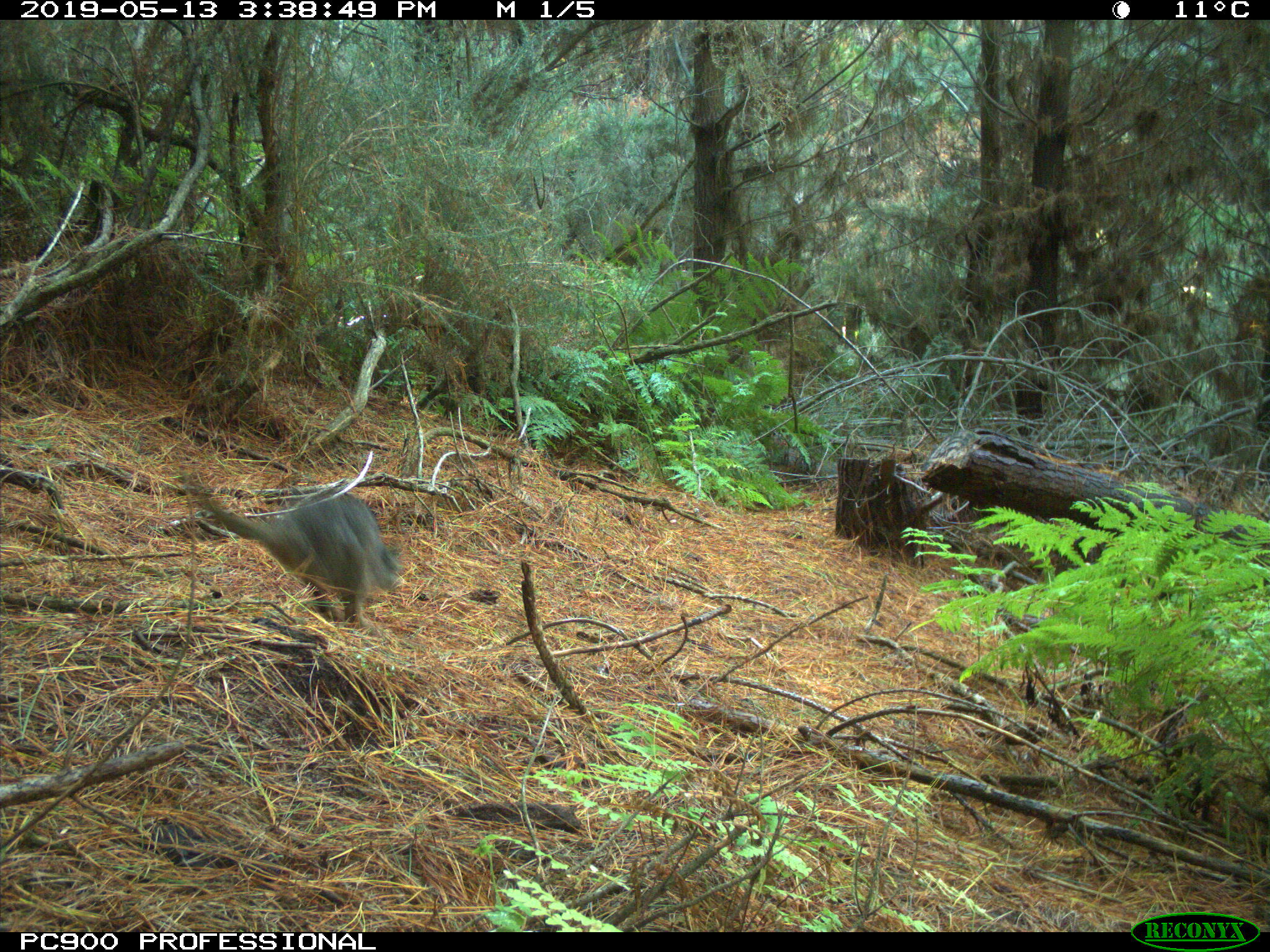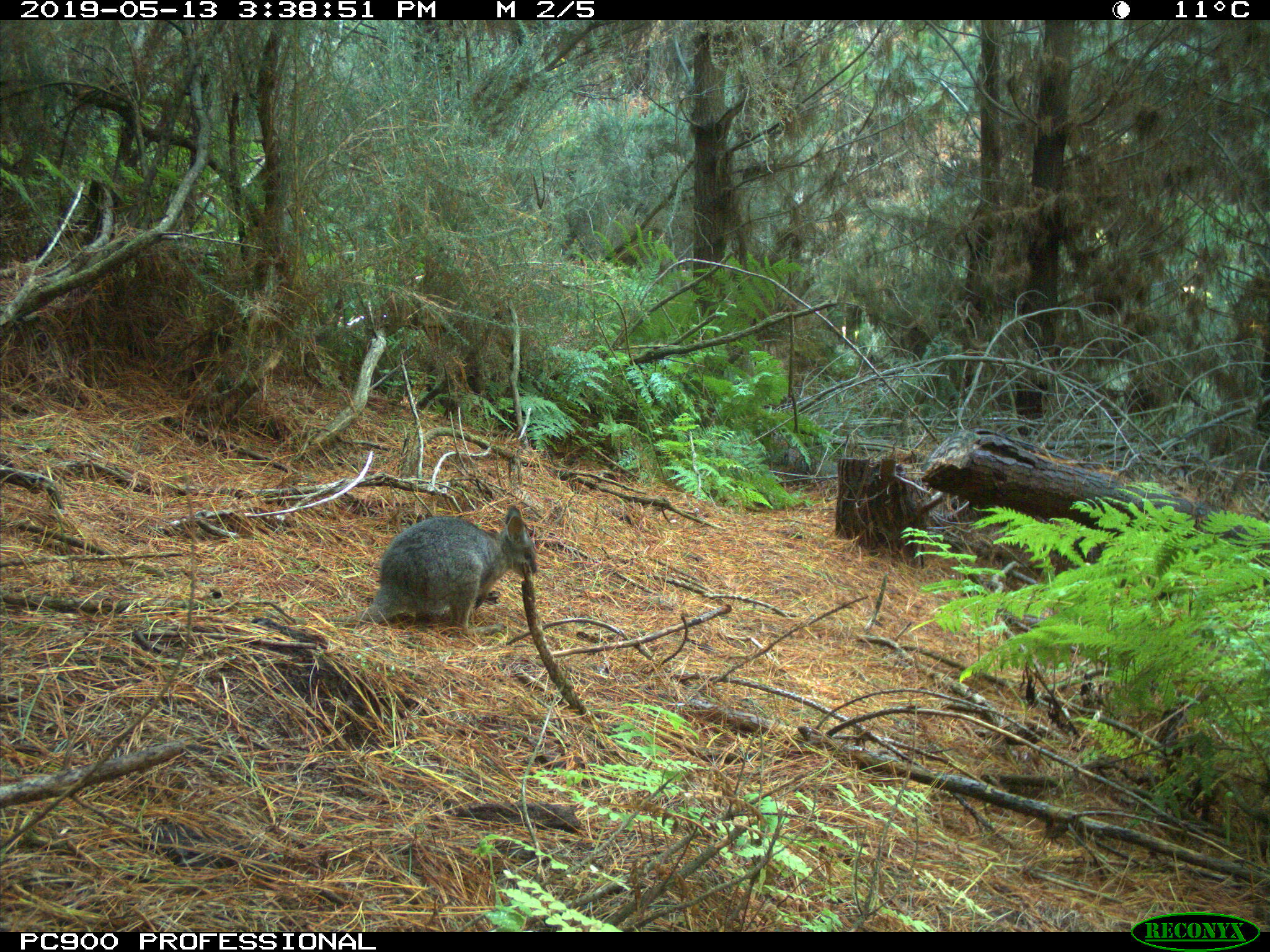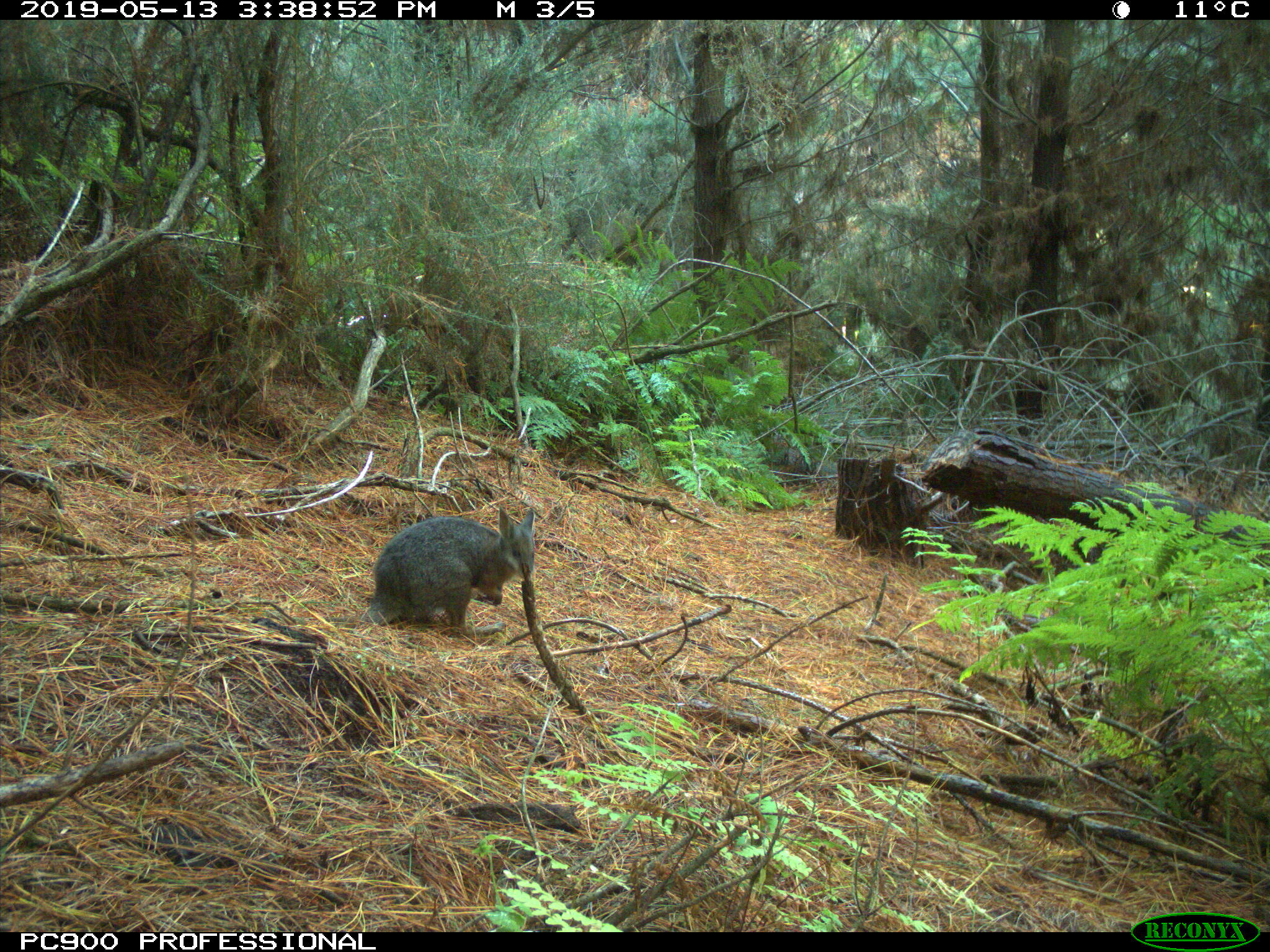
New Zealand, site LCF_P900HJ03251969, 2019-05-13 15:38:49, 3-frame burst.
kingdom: Animalia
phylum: Chordata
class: Mammalia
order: Diprotodontia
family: Macropodidae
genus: Notamacropus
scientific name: Notamacropus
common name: wallaby